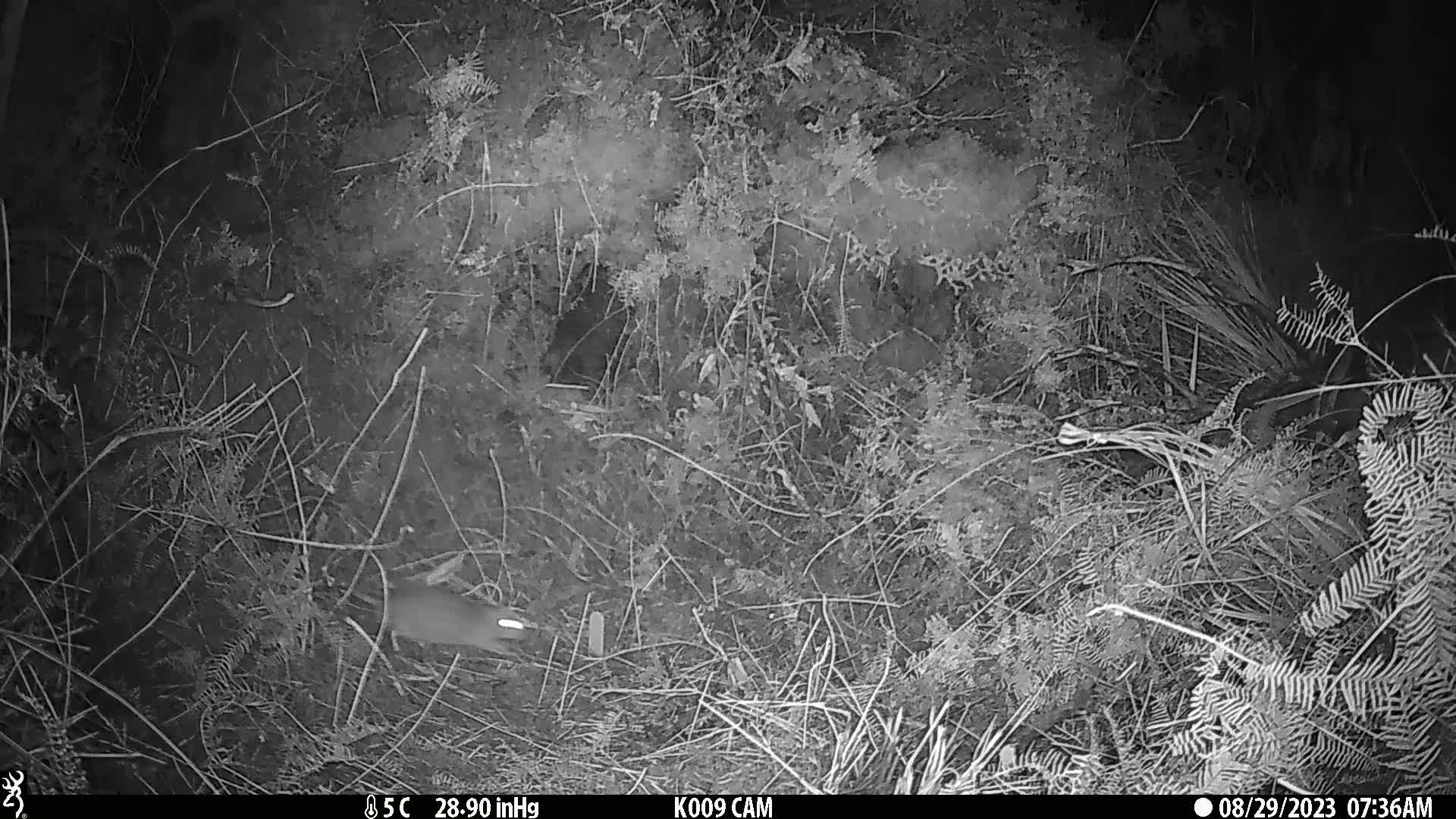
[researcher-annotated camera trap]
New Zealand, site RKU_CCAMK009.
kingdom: Animalia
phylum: Chordata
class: Mammalia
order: Rodentia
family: Muridae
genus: Rattus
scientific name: Rattus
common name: rat